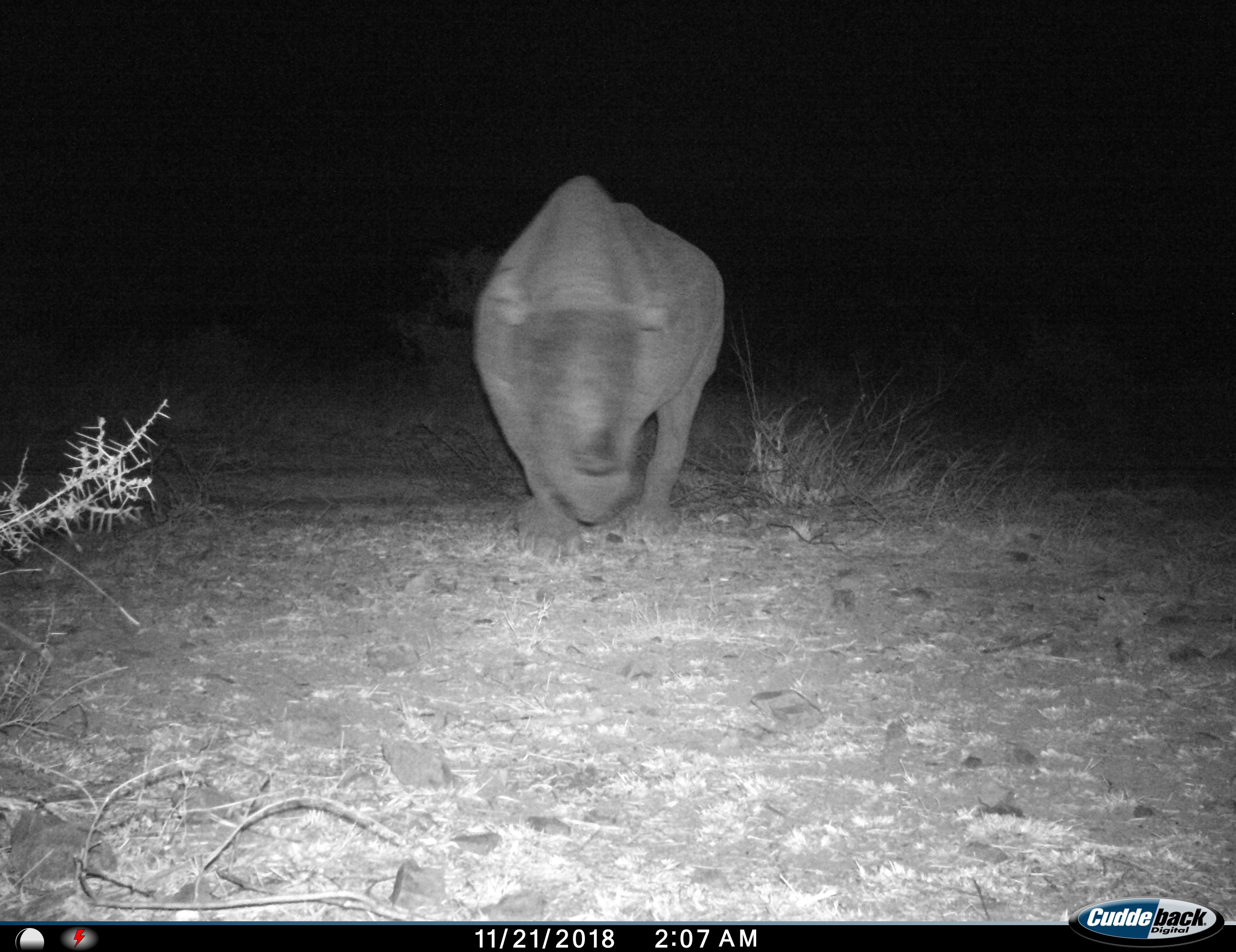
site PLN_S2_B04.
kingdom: Animalia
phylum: Chordata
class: Mammalia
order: Perissodactyla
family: Rhinocerotidae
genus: Diceros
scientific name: Diceros bicornis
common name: black rhinoceros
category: rhinocerosblack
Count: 1.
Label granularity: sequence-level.